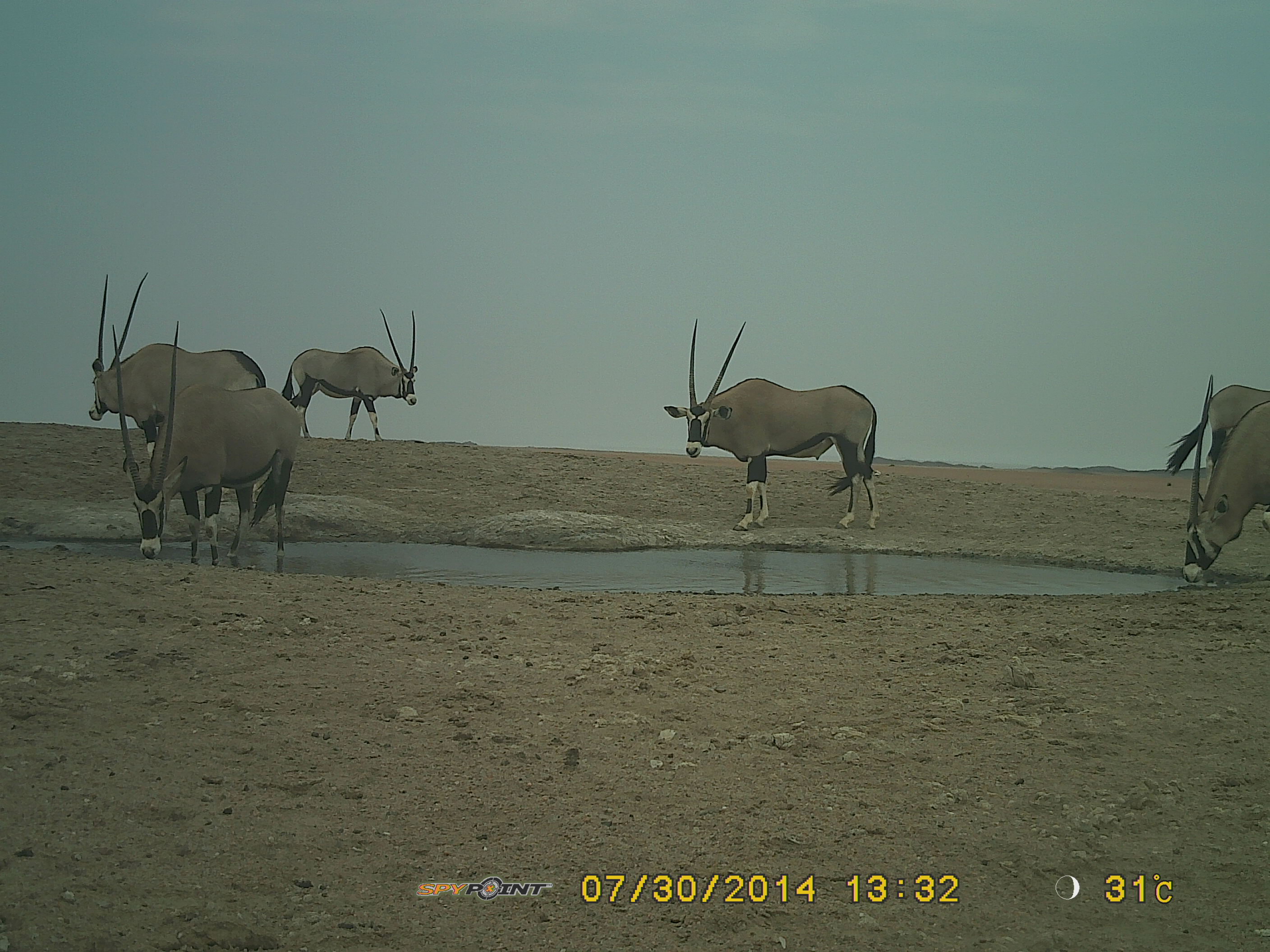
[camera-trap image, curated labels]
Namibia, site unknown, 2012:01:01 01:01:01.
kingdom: Animalia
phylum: Chordata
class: Mammalia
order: Artiodactyla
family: Bovidae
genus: Oryx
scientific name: Oryx gazella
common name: gemsbok